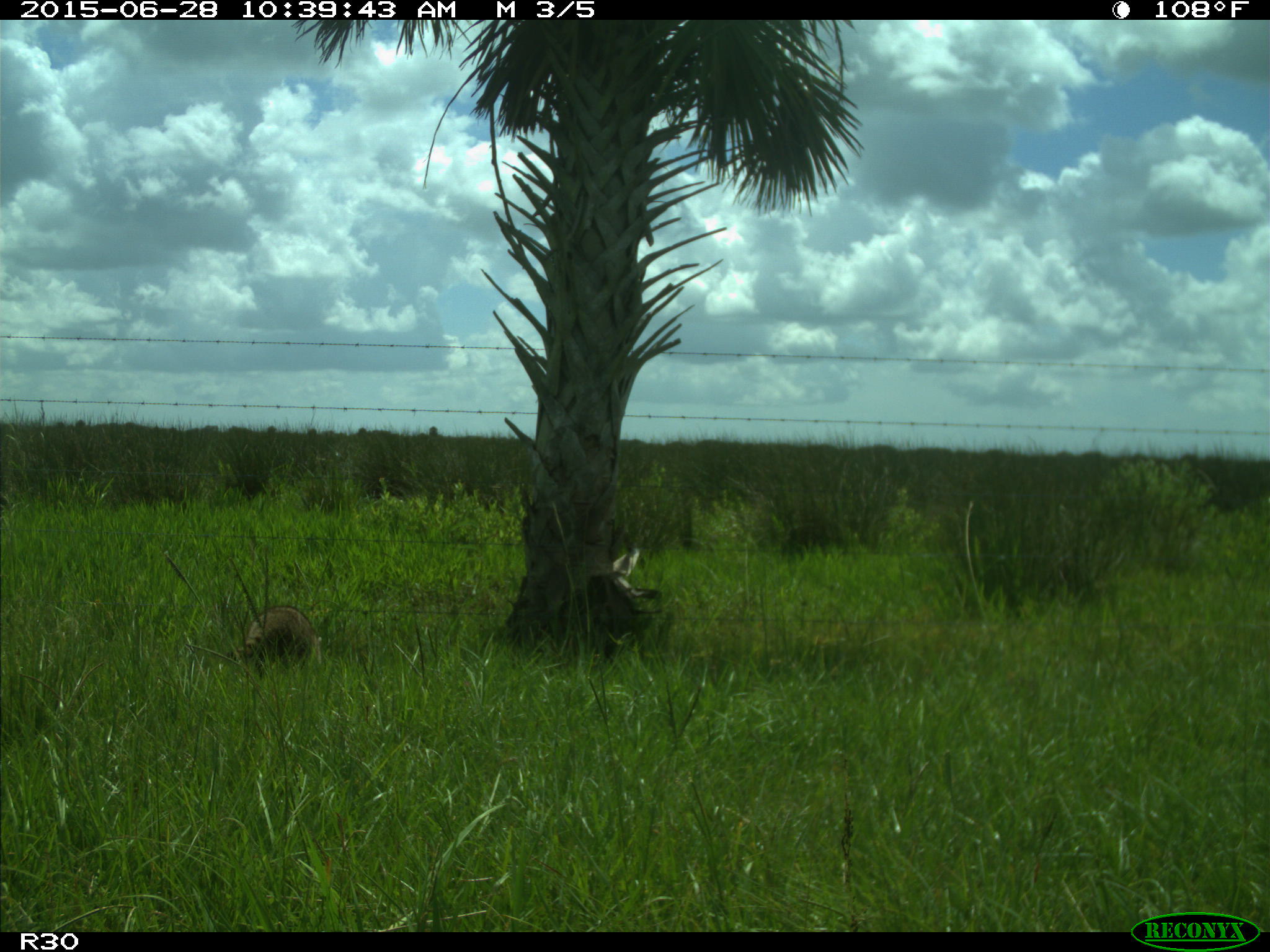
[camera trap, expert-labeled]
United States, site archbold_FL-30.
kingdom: Animalia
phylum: Chordata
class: Mammalia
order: Carnivora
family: Procyonidae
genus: Procyon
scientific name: Procyon lotor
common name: common raccoon